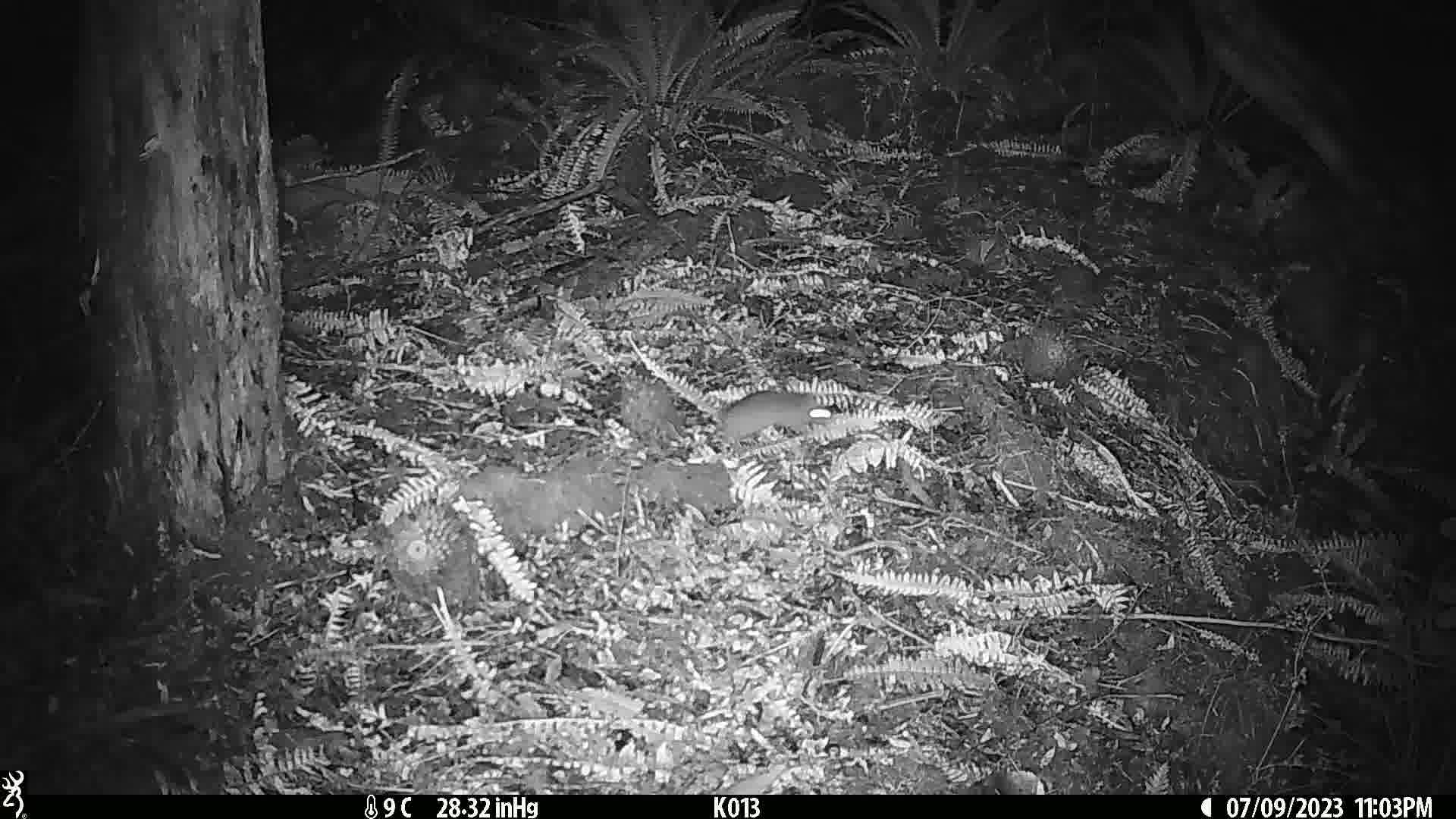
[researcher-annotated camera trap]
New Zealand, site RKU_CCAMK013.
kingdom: Animalia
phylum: Chordata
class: Mammalia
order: Rodentia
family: Muridae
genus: Rattus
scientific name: Rattus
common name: rat